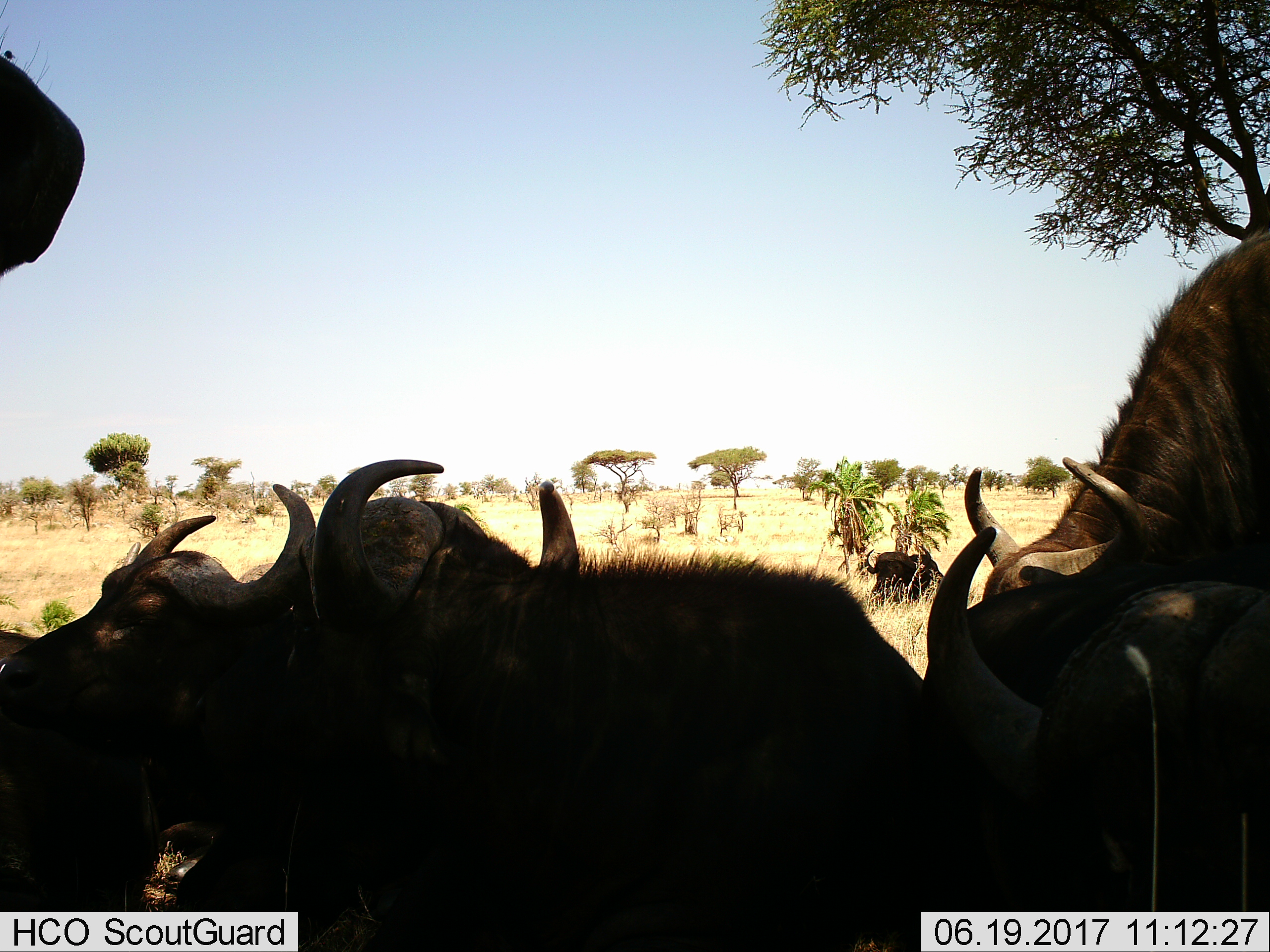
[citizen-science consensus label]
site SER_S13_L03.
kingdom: Animalia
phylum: Chordata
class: Mammalia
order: Artiodactyla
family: Bovidae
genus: Syncerus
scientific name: Syncerus caffer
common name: african buffalo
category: buffalo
Buffalo (african buffalo) (Syncerus caffer), count 6. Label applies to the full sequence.